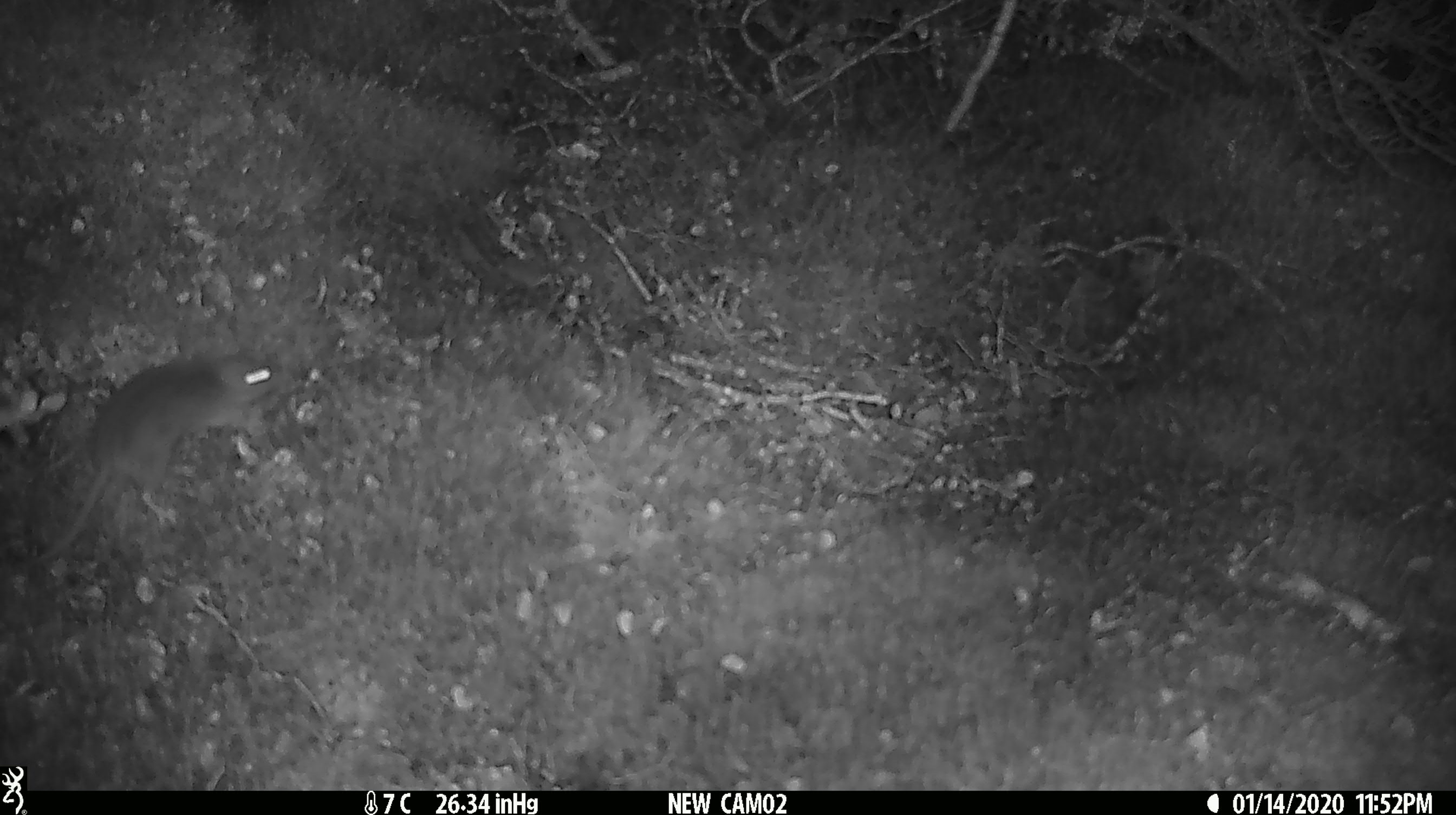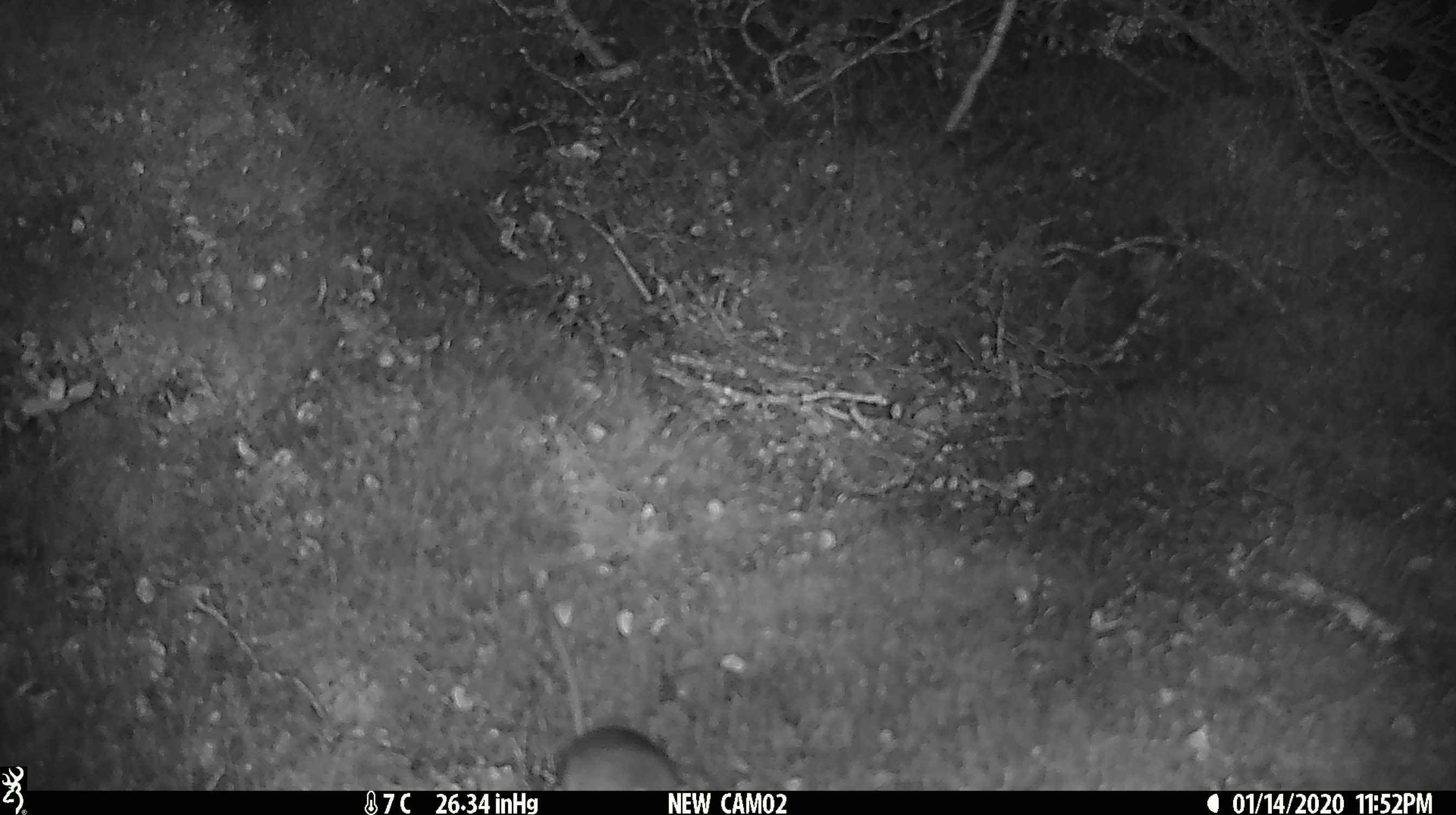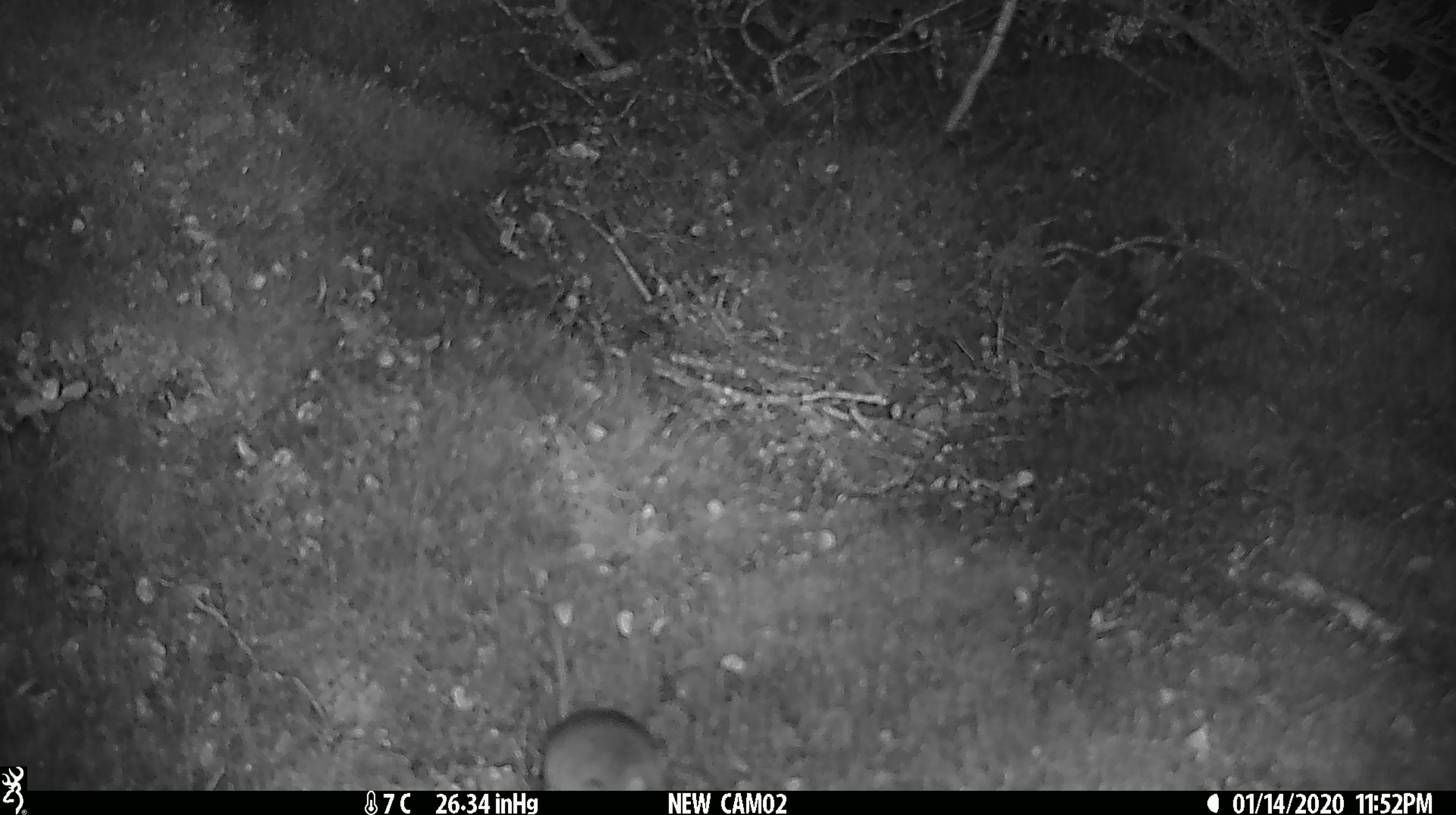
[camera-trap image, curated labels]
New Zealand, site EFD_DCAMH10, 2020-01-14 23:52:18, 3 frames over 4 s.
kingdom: Animalia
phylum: Chordata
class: Mammalia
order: Rodentia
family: Muridae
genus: Mus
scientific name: Mus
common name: mouse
Mouse (Mus).